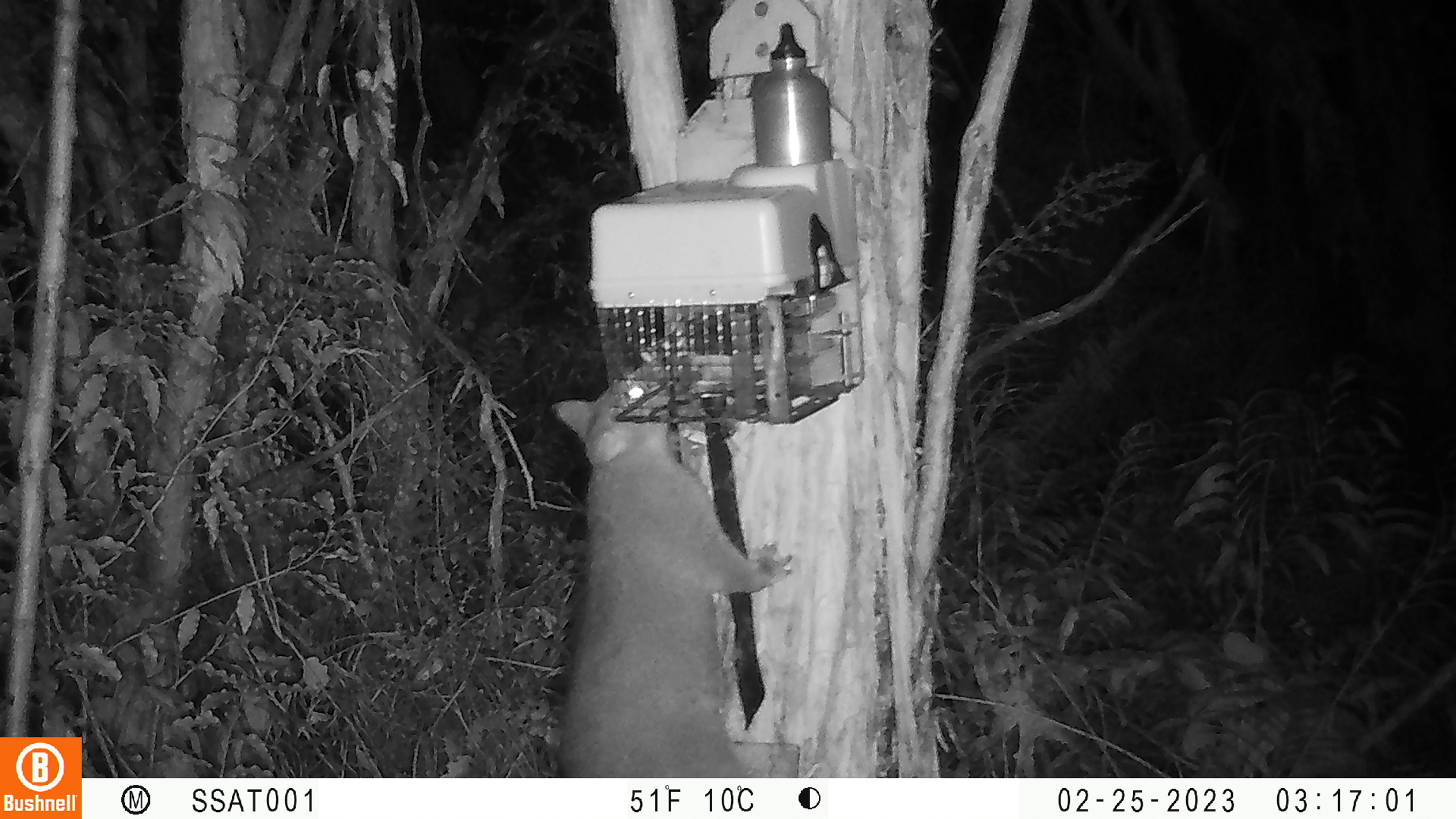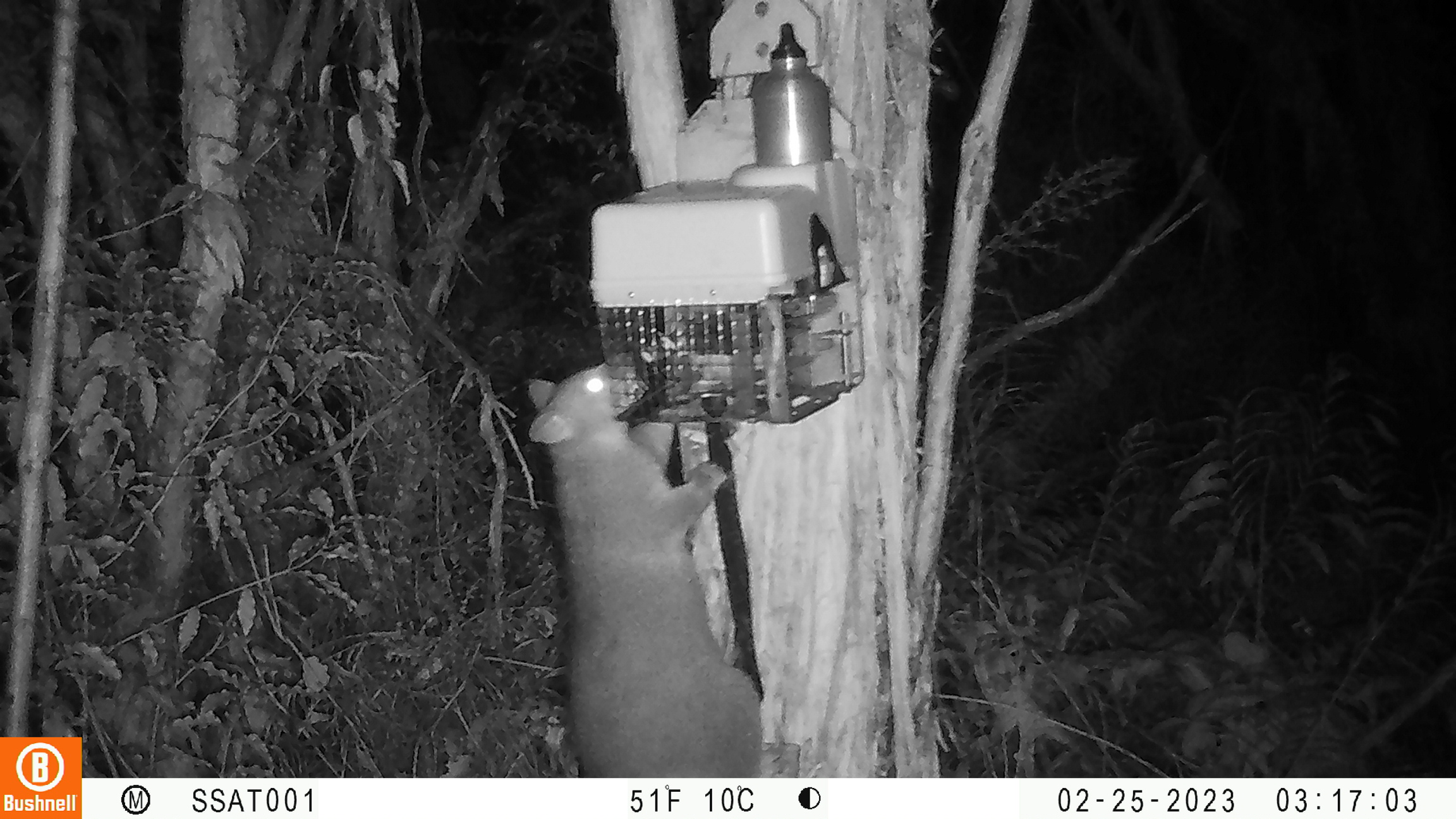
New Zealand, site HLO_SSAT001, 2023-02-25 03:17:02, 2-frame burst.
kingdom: Animalia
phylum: Chordata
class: Mammalia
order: Diprotodontia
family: Phalangeridae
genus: Trichosurus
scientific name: Trichosurus vulpecula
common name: common brushtail possum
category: possum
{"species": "possum (common brushtail possum) (Trichosurus vulpecula)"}